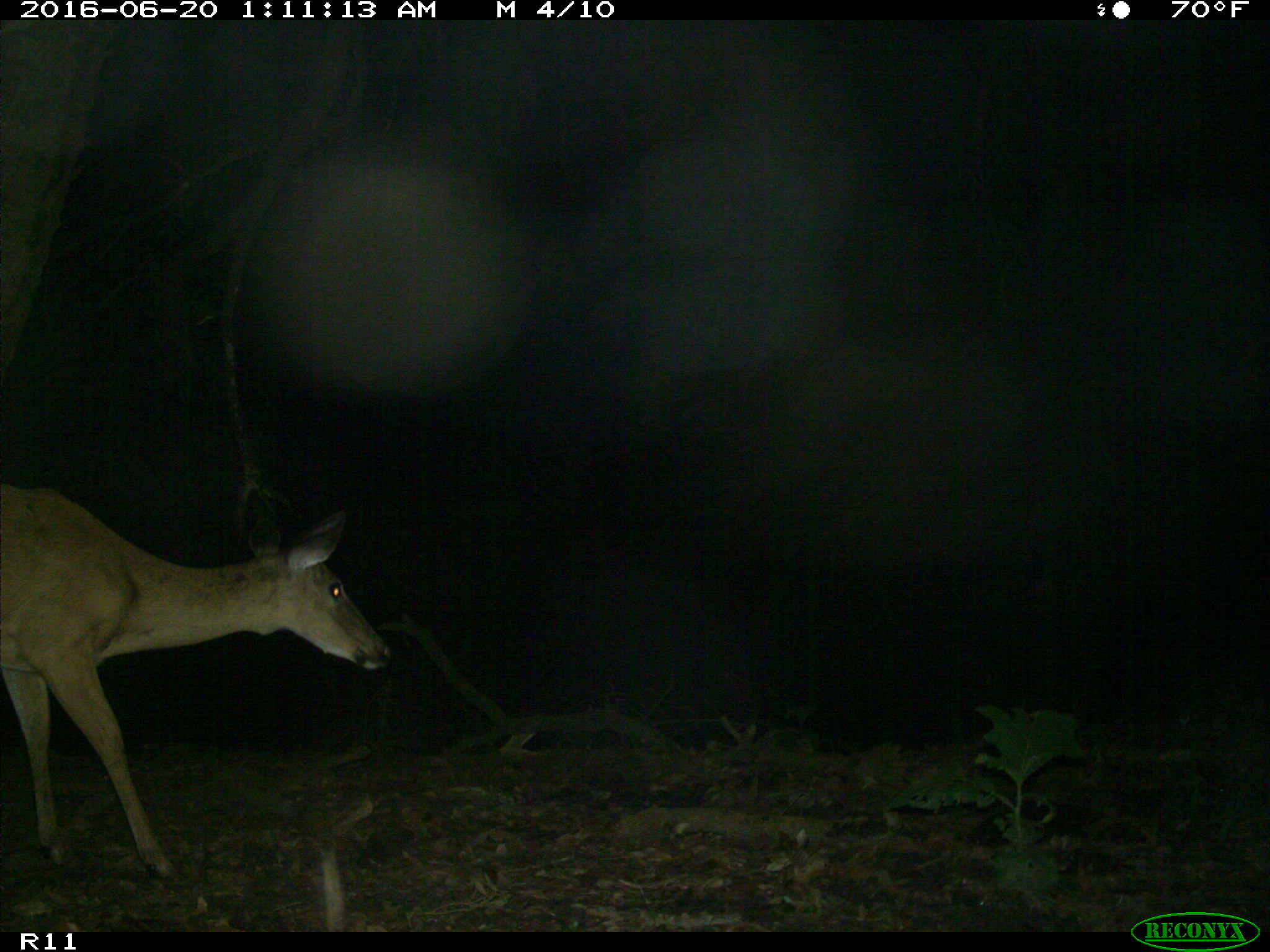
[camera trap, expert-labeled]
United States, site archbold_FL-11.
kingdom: Animalia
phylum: Chordata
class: Mammalia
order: Artiodactyla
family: Cervidae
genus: Odocoileus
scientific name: Odocoileus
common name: deer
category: unidentified deer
Unidentified deer (deer) (Odocoileus).